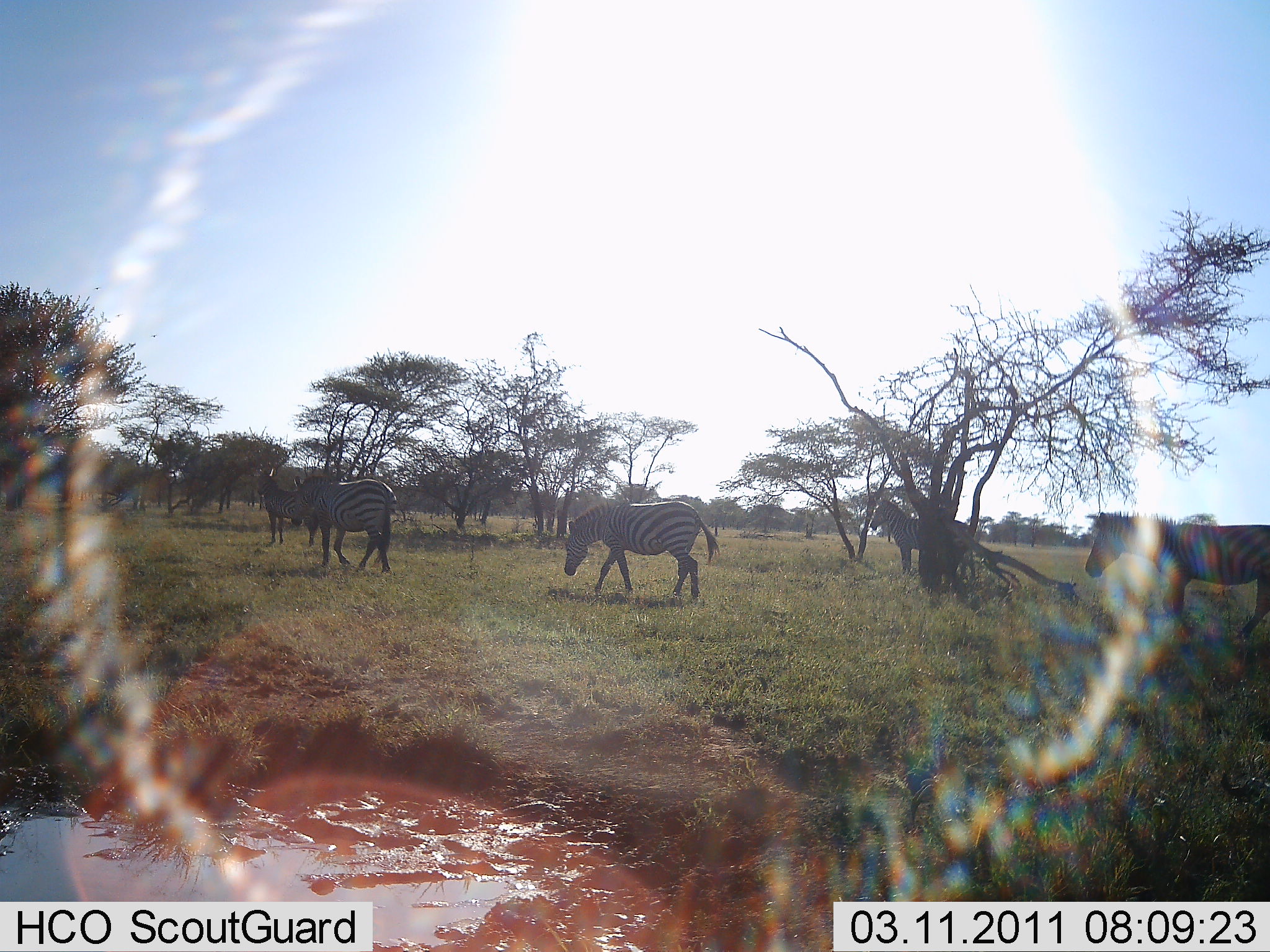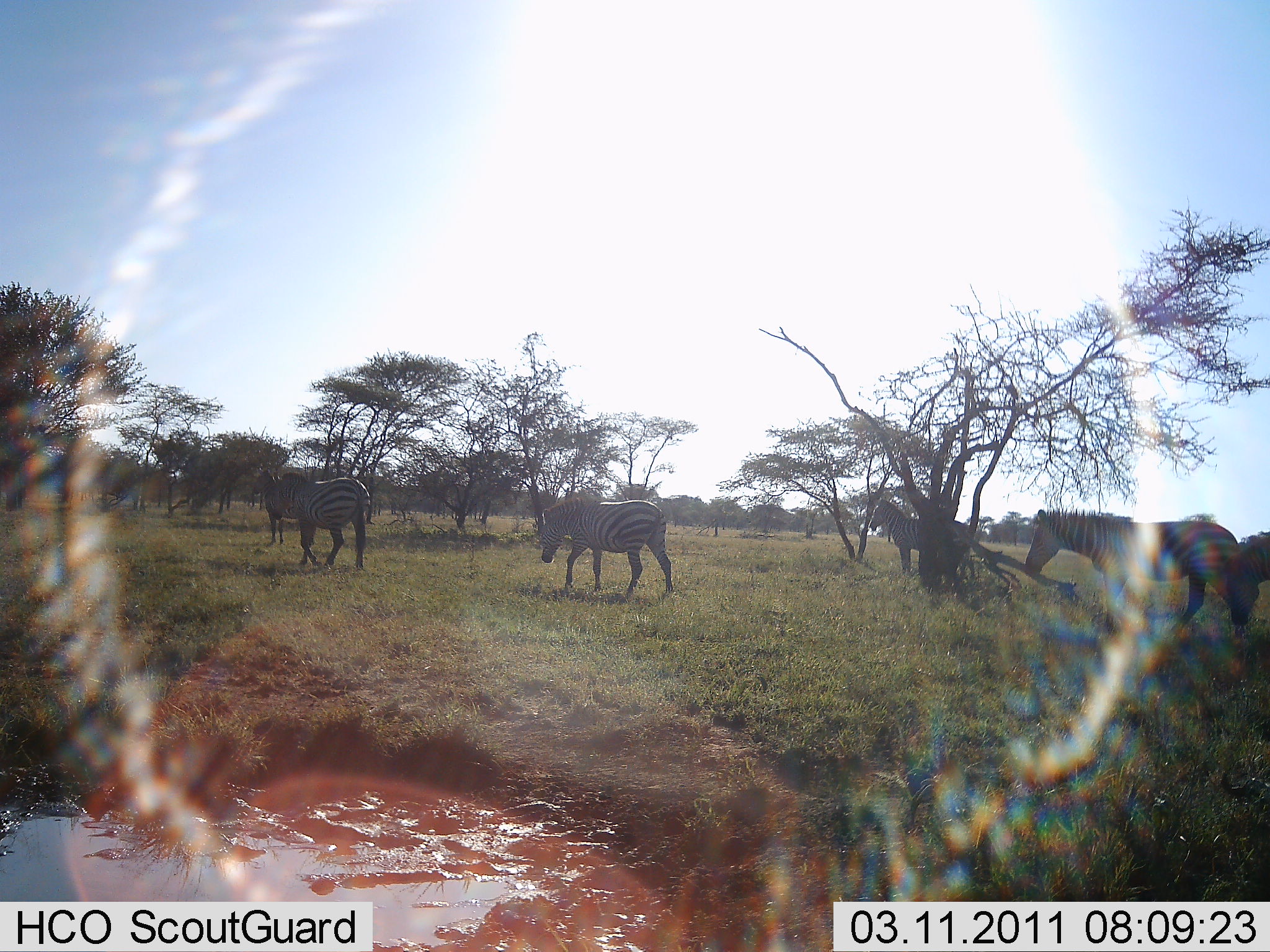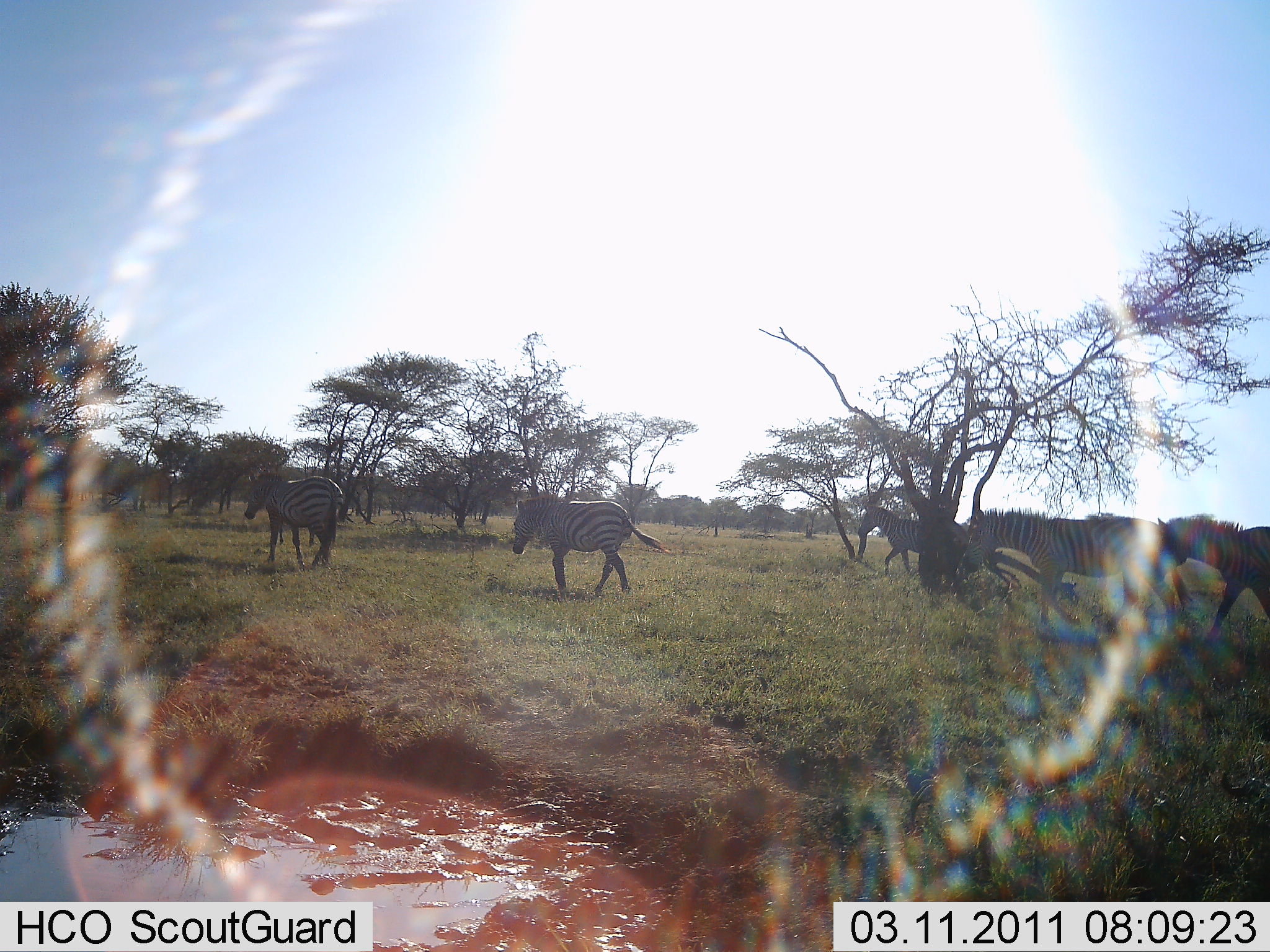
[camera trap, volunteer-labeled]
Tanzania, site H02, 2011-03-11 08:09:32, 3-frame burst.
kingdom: Animalia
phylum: Chordata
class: Mammalia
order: Perissodactyla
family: Equidae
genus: Equus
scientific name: Equus quagga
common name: plains zebra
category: zebra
Zebra (plains zebra) (Equus quagga), count 6. Behavior (volunteer vote fractions): standing 20%, resting 0%, moving 100%, interacting 0%. Young present (vote fraction): 0%. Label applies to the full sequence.